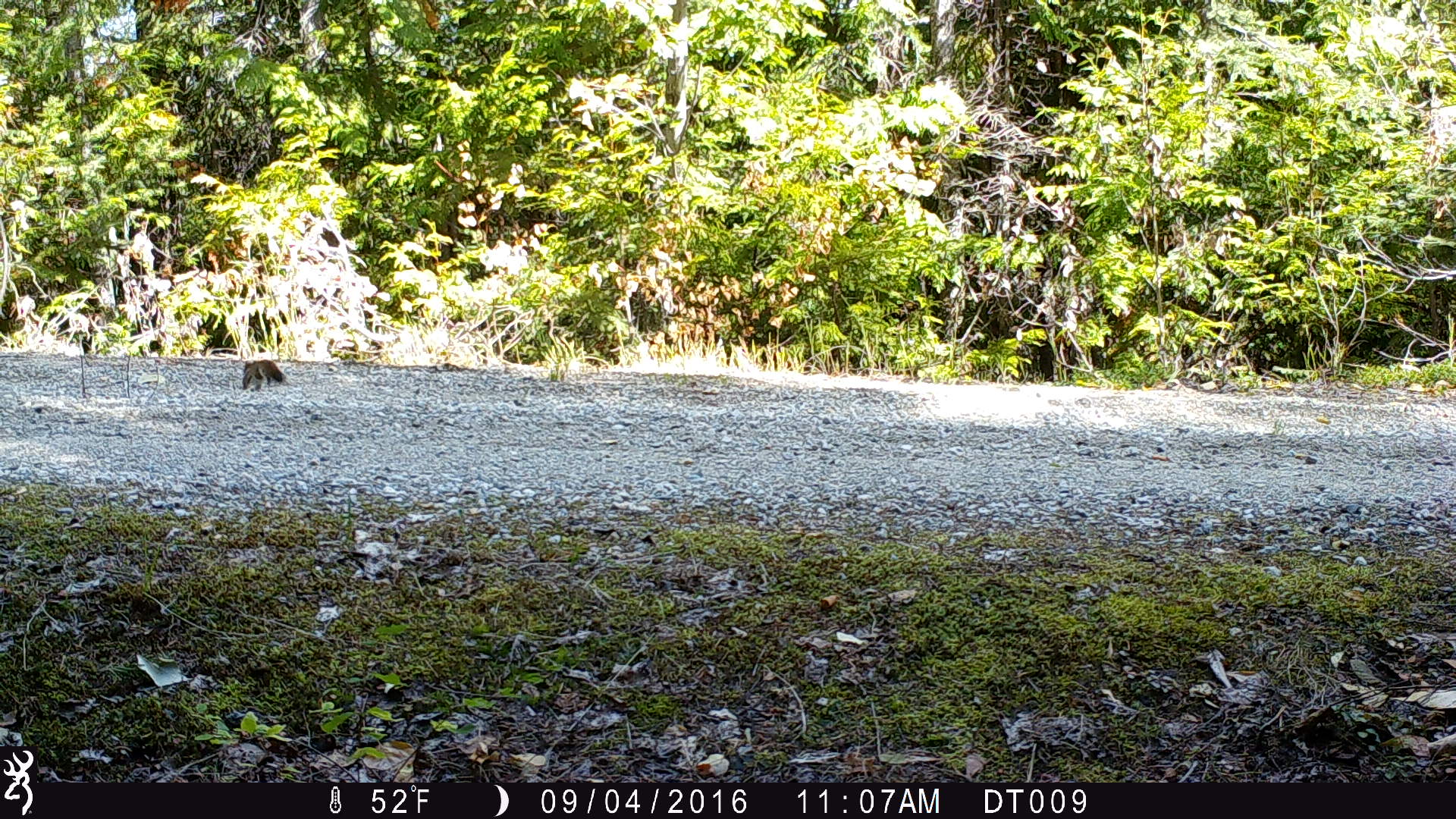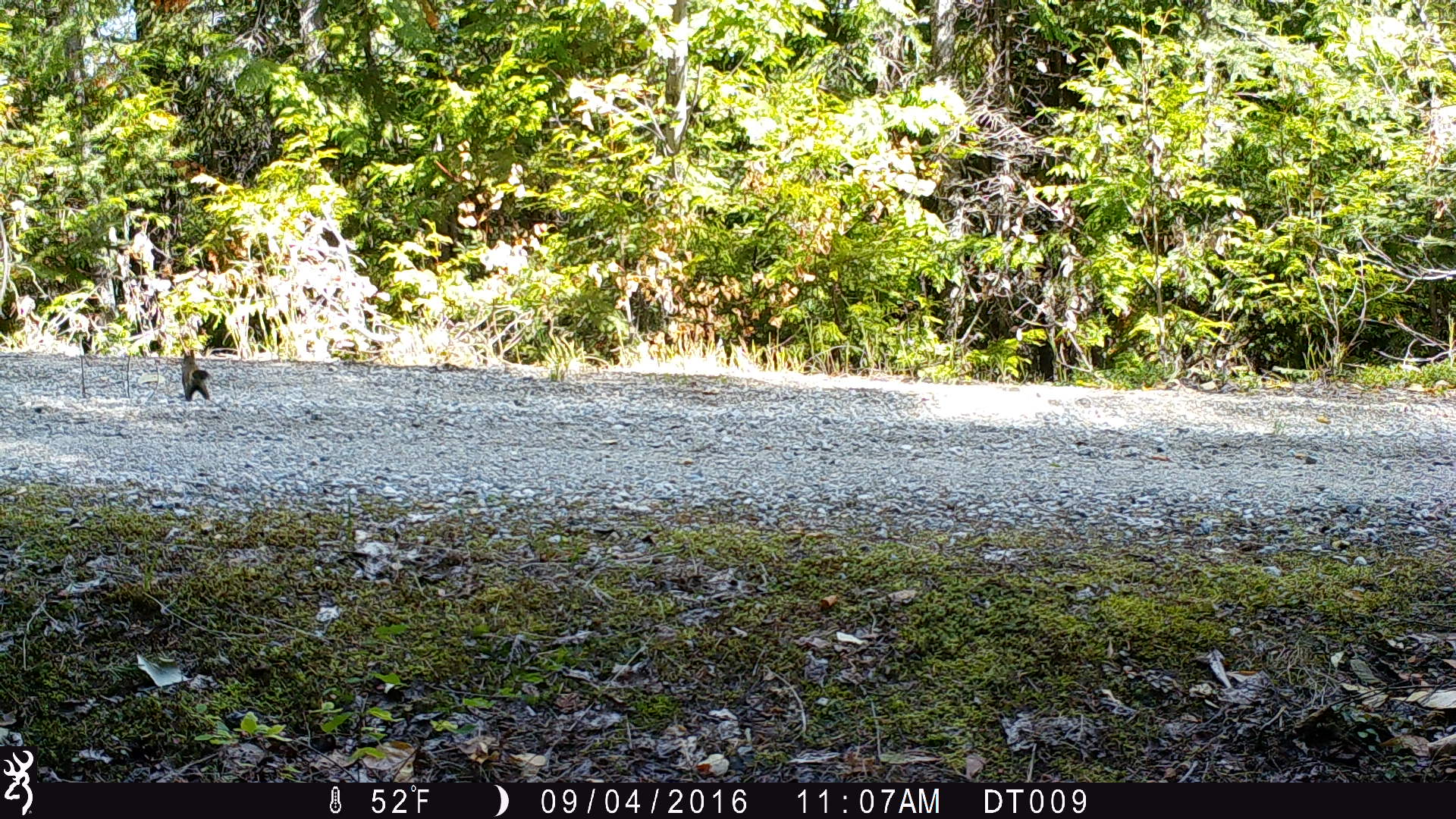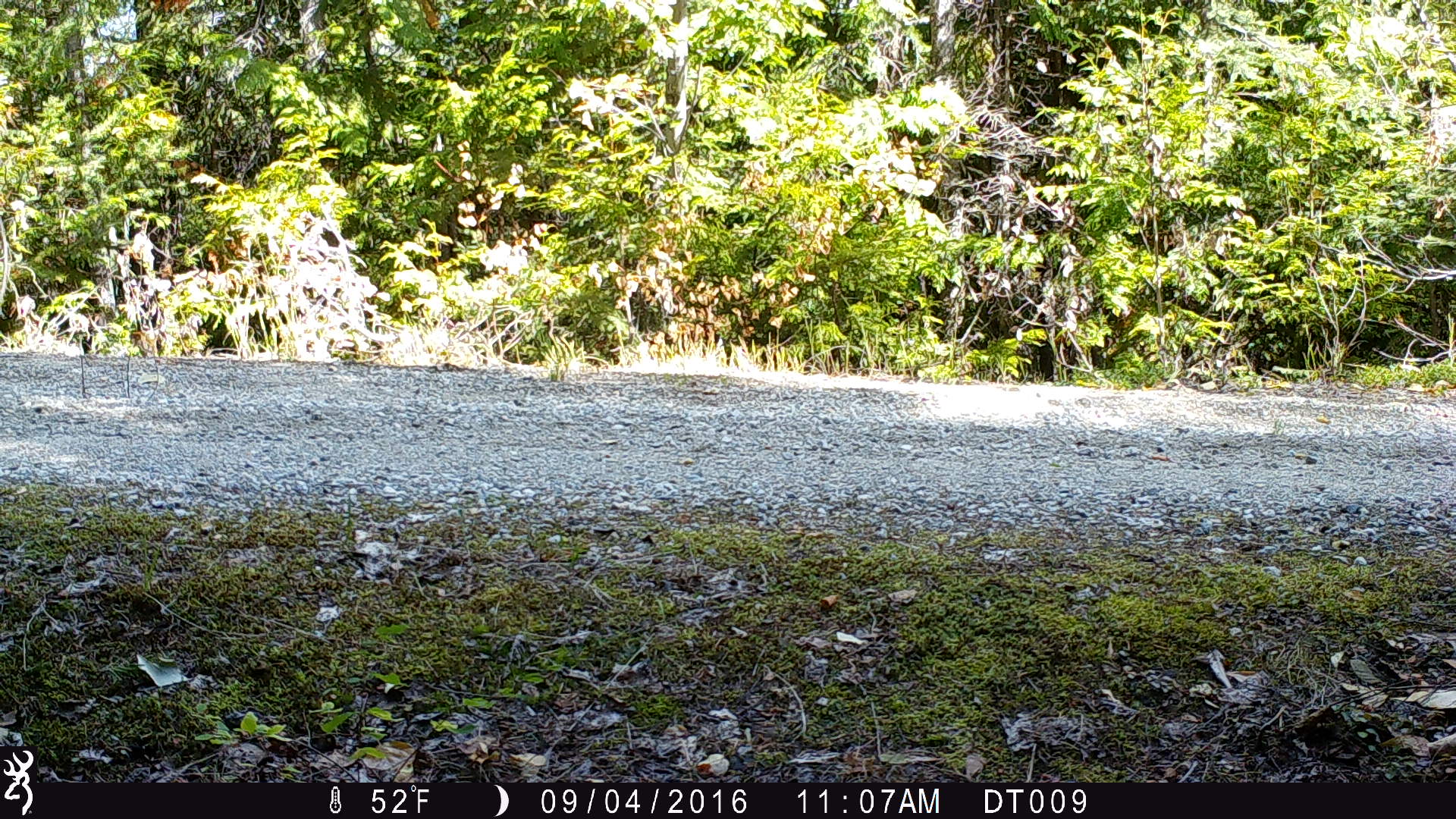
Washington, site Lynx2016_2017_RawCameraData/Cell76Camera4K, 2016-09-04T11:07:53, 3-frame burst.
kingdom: Animalia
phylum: Chordata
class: Mammalia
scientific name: Mammalia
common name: small mammal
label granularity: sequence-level